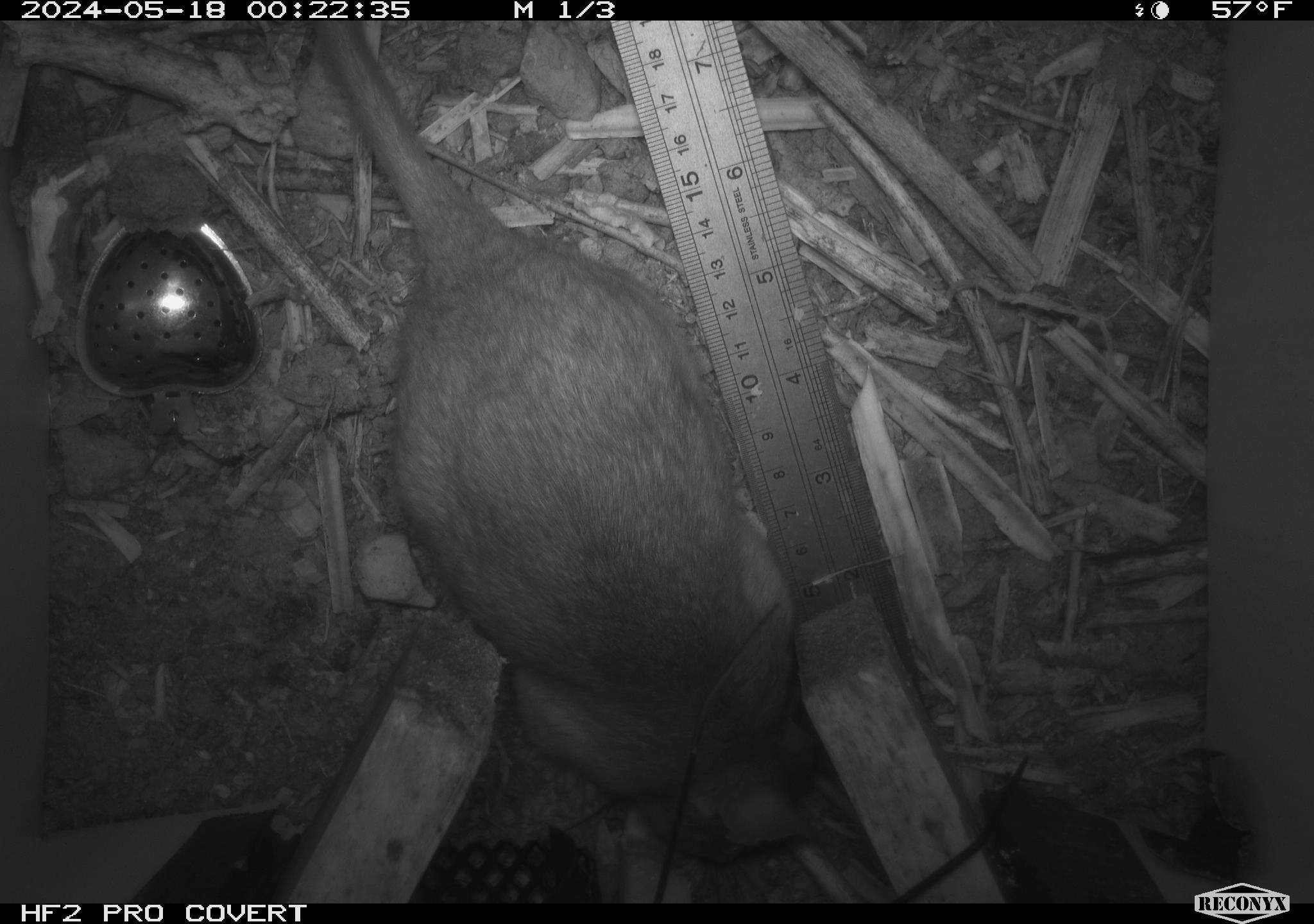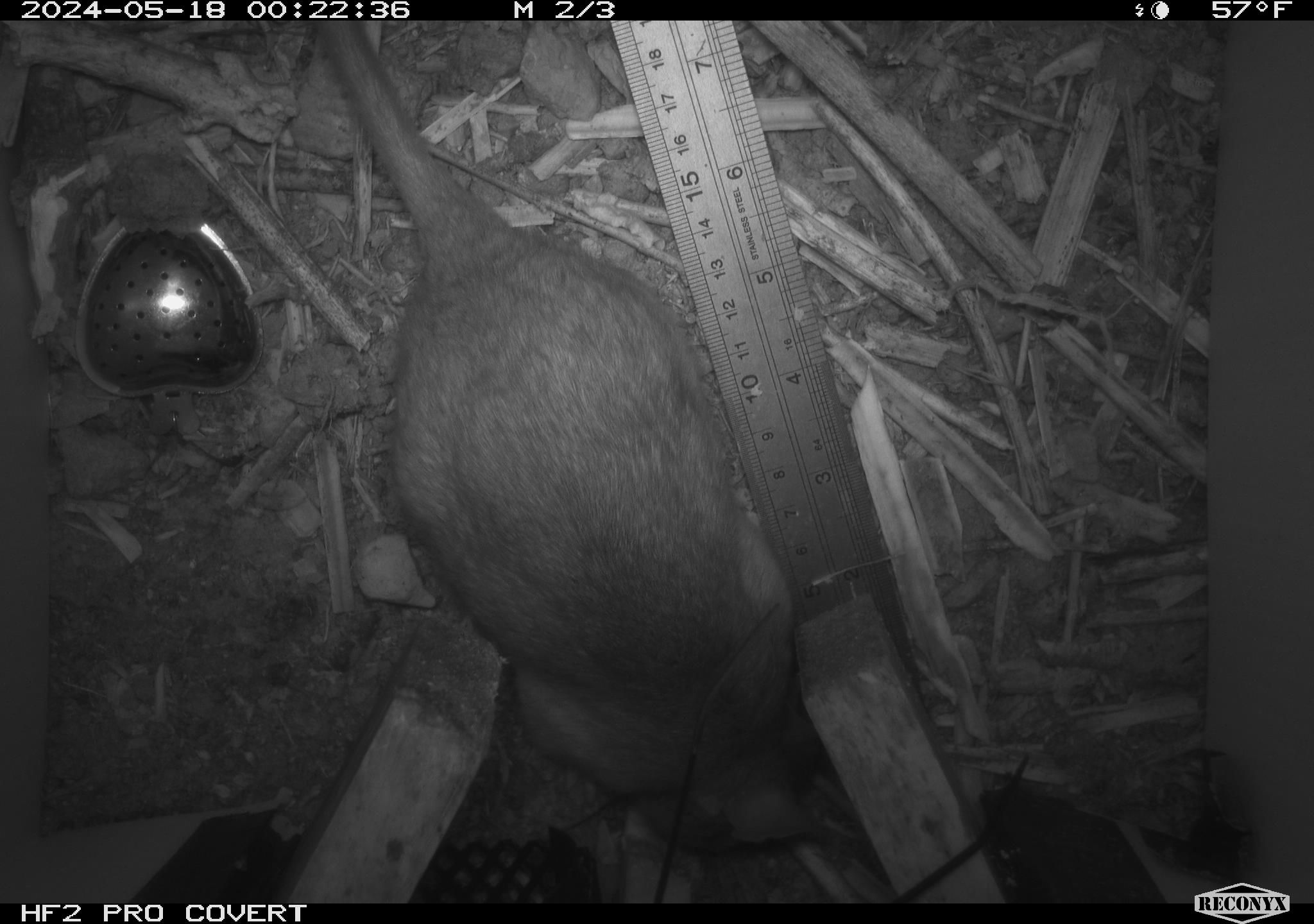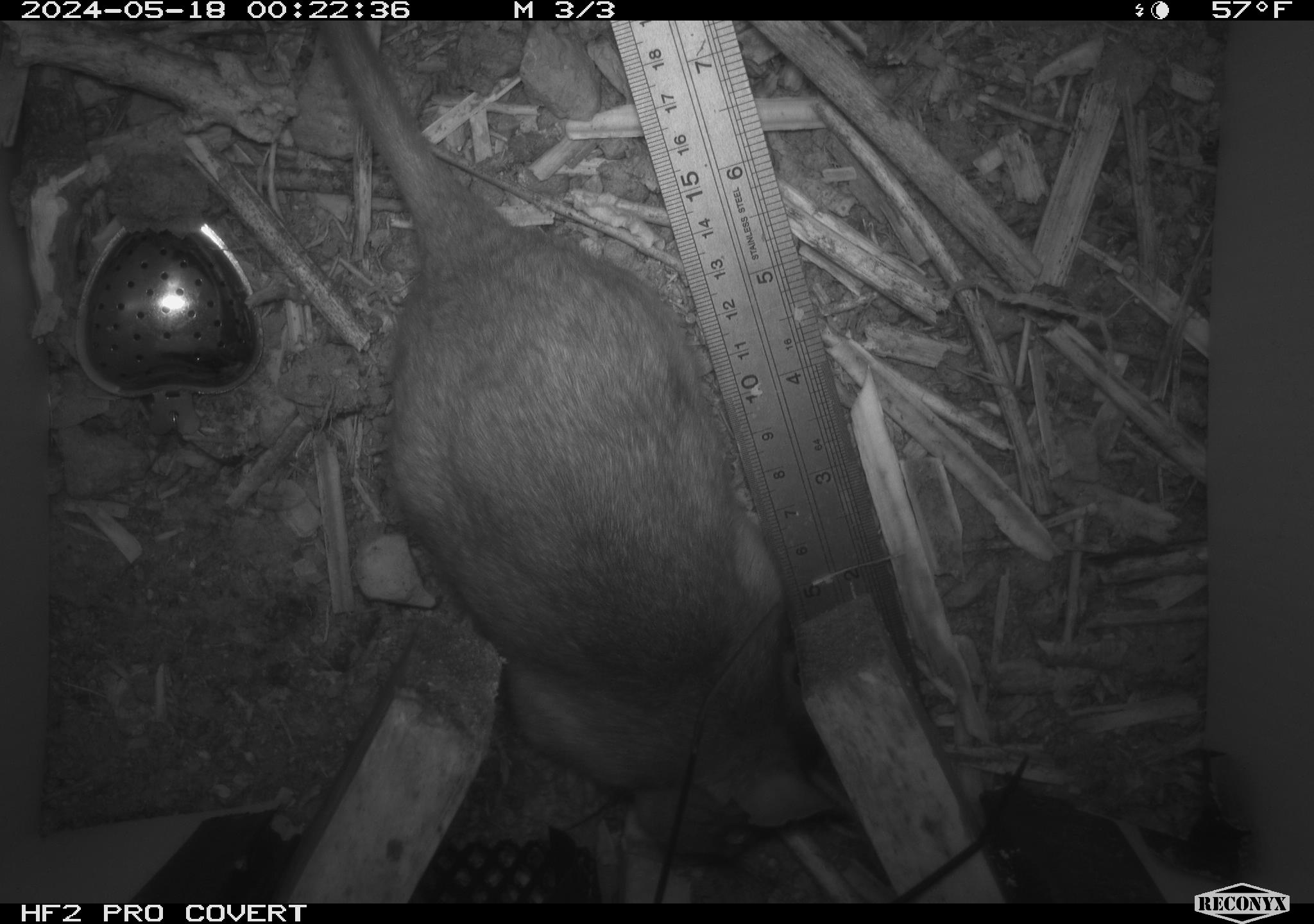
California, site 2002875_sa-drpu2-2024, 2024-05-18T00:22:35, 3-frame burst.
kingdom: Animalia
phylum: Chordata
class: Mammalia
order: Rodentia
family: Cricetidae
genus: Neotoma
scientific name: Neotoma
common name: pack rat or woodrat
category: neotoma species